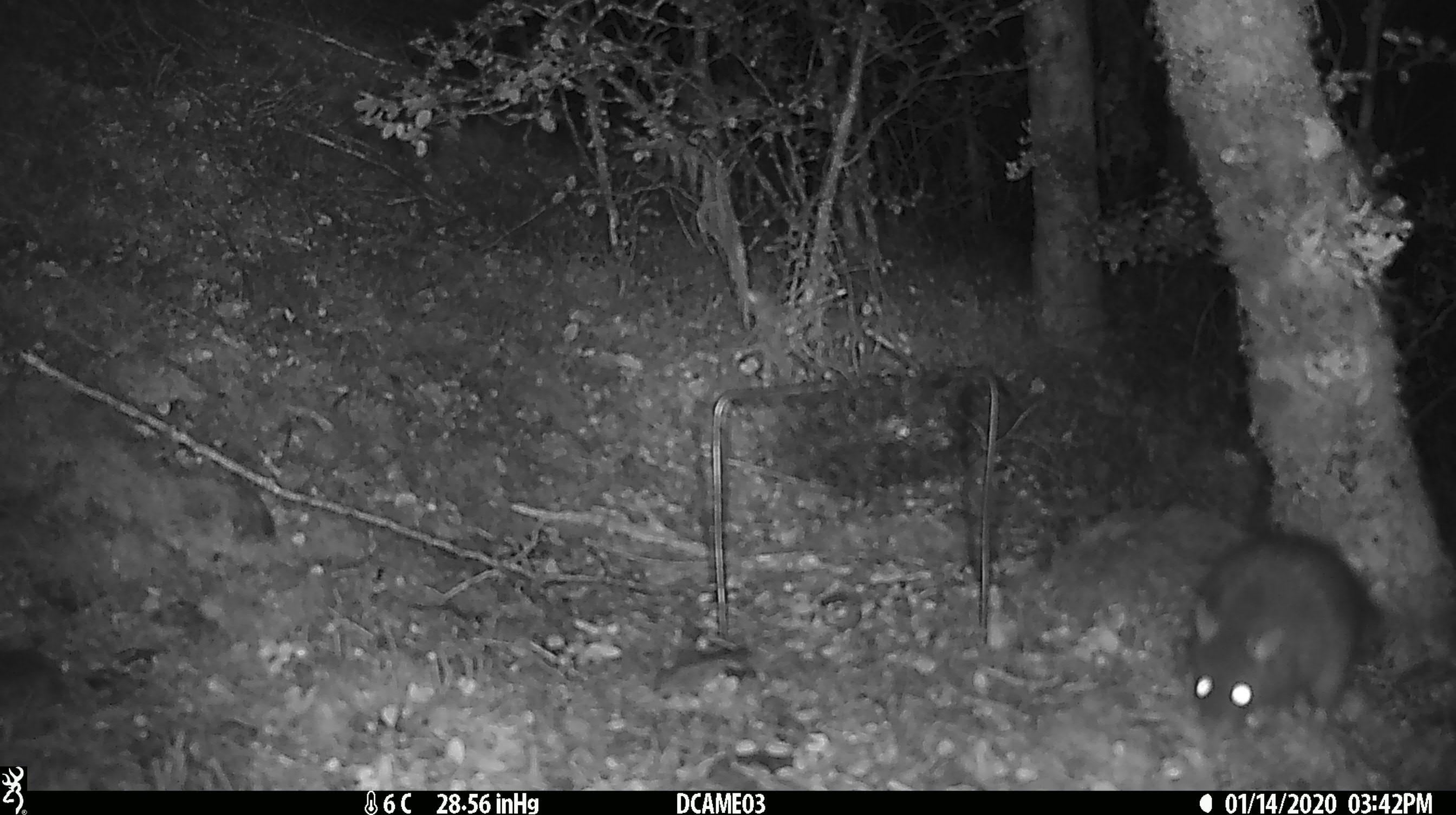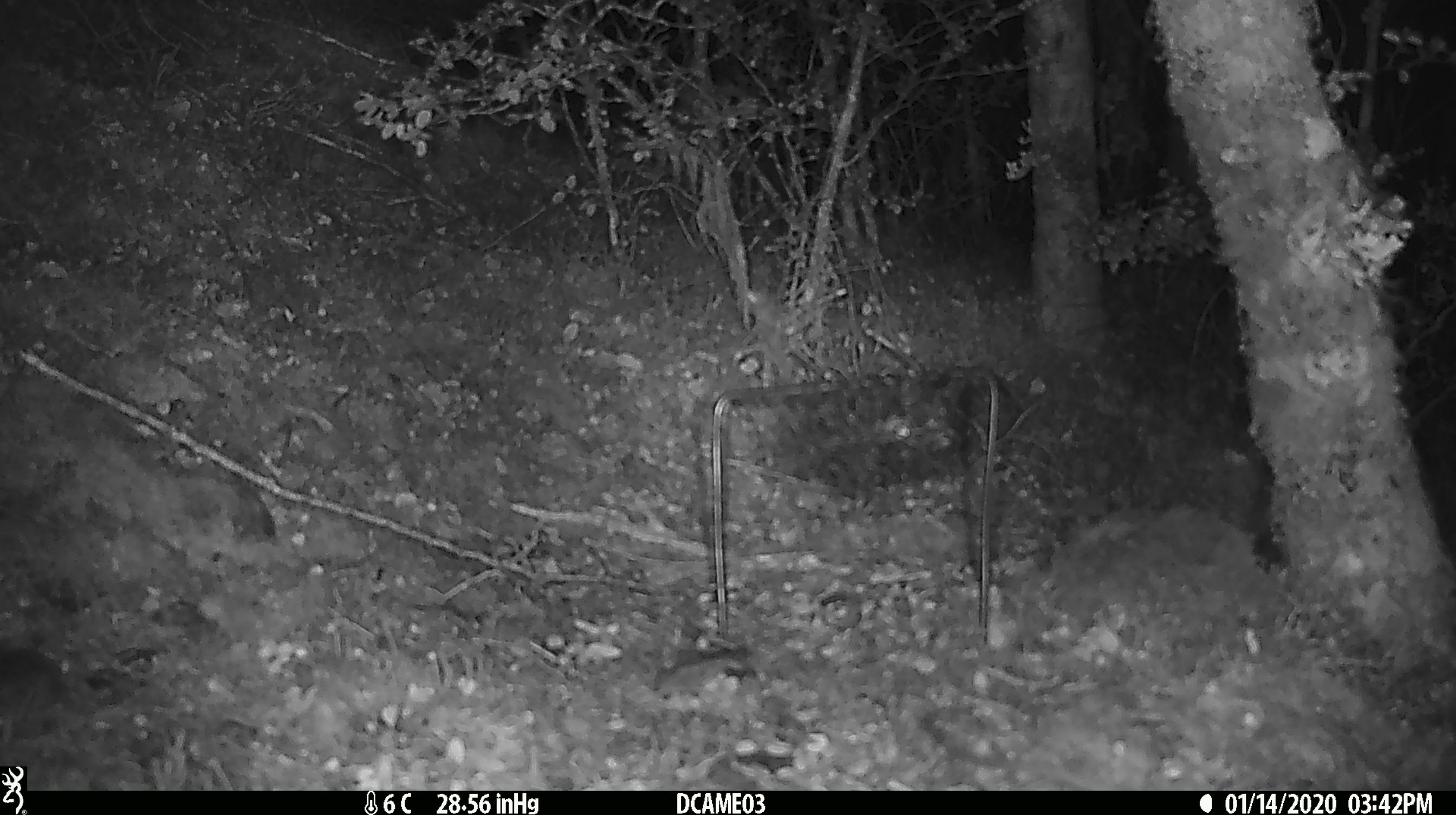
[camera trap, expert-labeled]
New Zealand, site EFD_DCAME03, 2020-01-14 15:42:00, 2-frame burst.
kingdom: Animalia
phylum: Chordata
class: Mammalia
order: Rodentia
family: Muridae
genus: Rattus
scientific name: Rattus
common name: rat